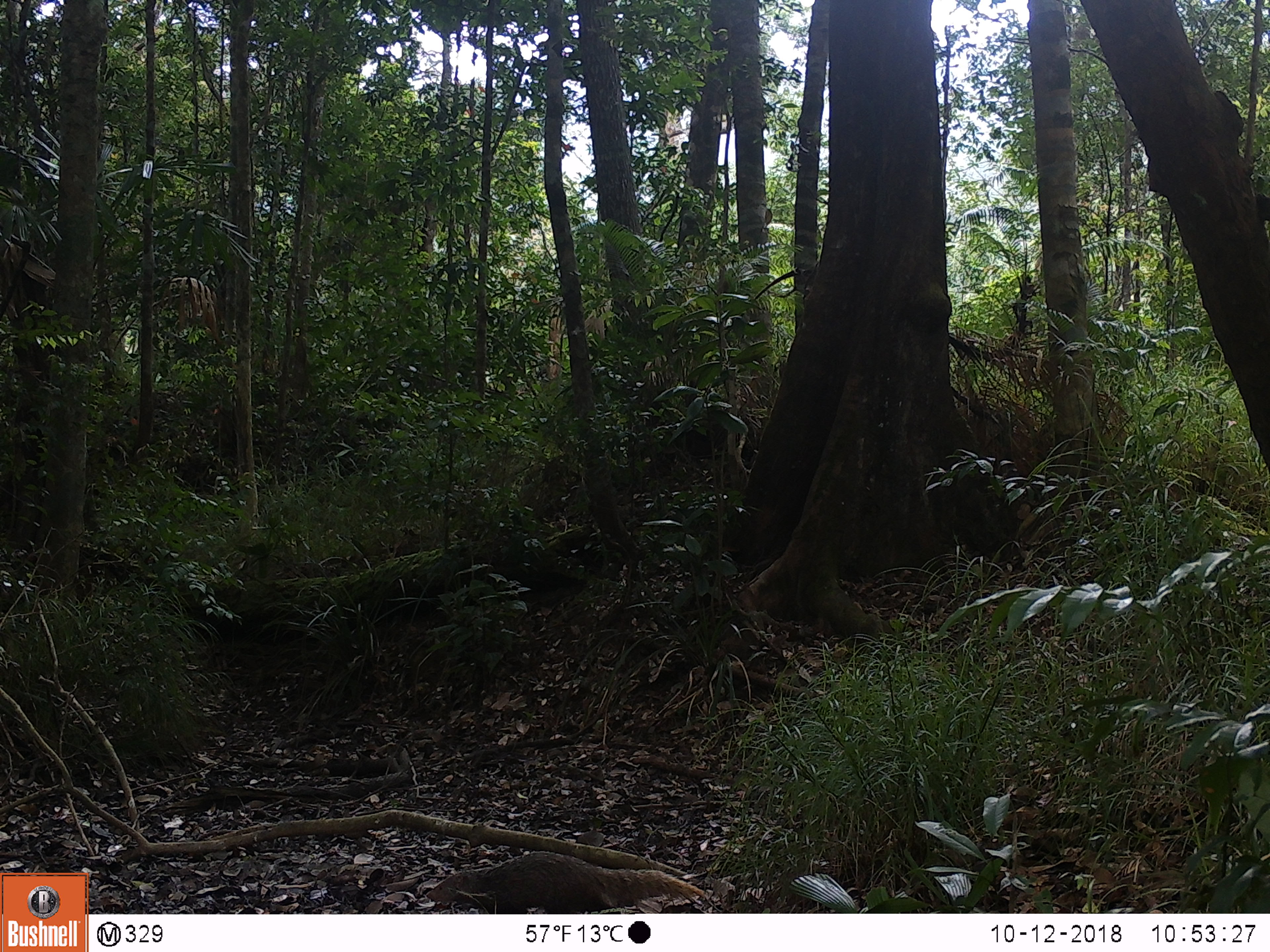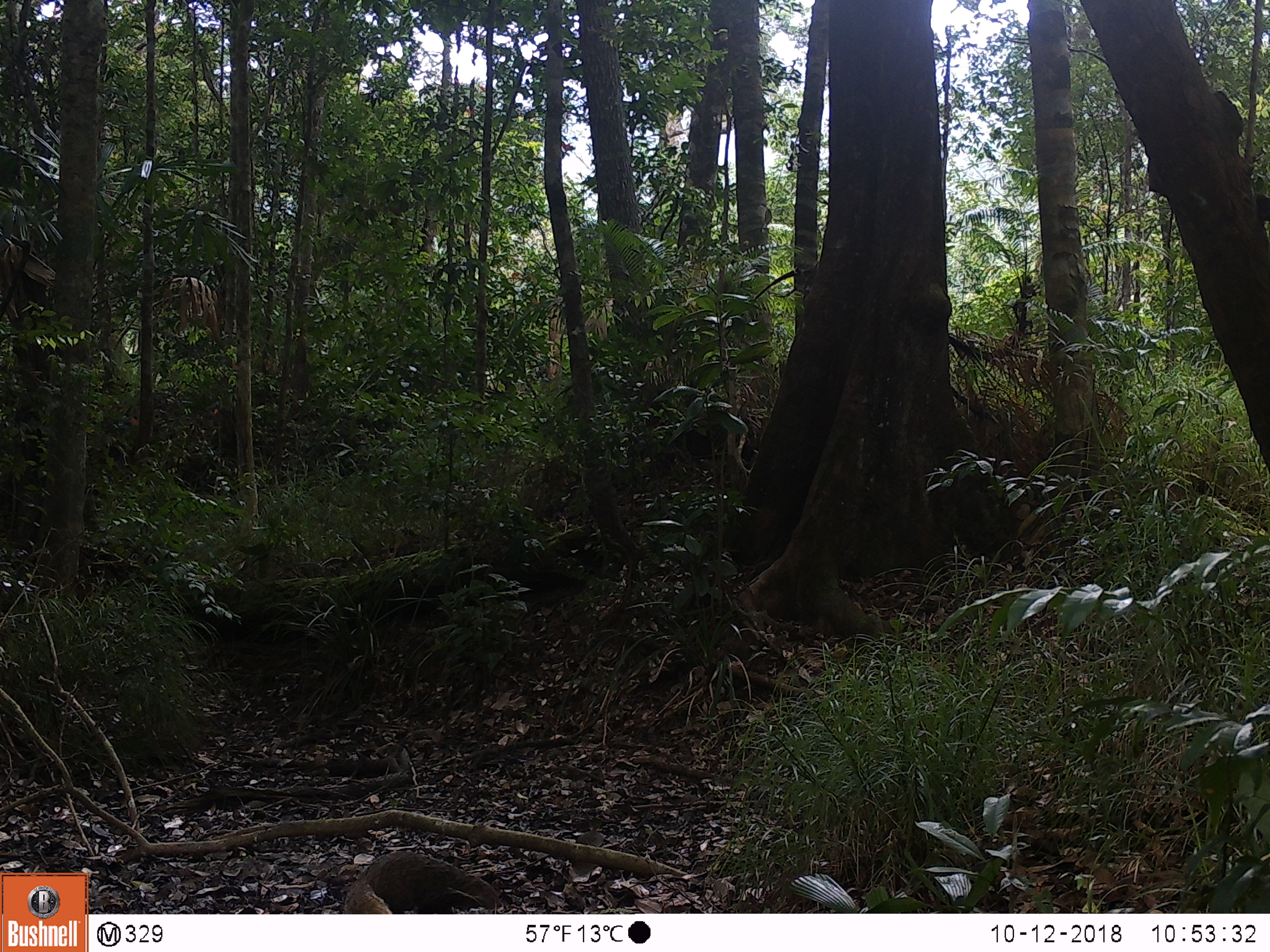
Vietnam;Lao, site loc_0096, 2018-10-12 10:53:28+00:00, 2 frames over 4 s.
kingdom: Animalia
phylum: Chordata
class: Mammalia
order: Carnivora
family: Herpestidae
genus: Urva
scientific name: Urva urva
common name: crab-eating mongoose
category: crab eating mongoose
Crab eating mongoose (crab-eating mongoose) (Urva urva). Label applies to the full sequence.